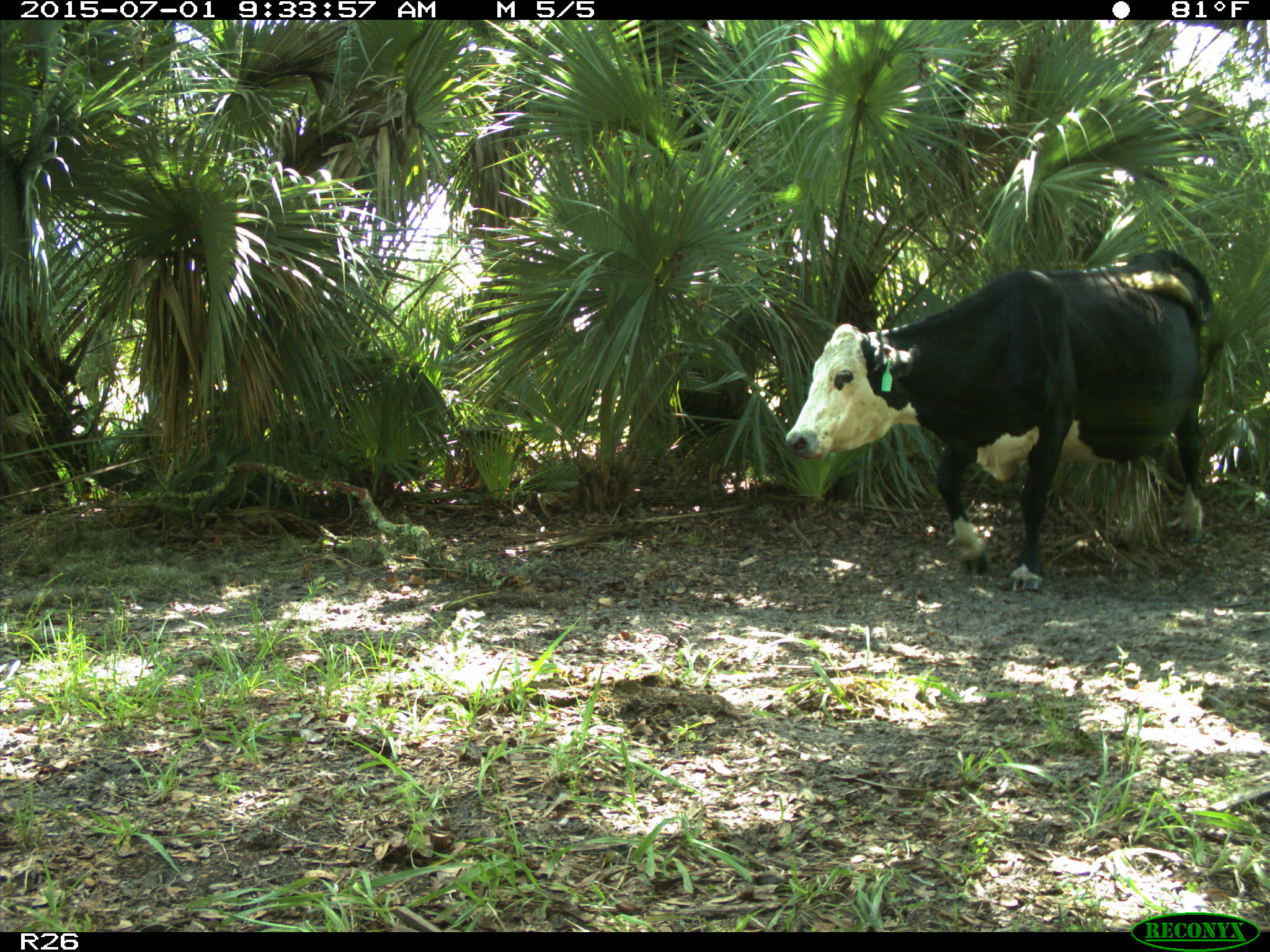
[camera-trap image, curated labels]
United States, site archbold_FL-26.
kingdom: Animalia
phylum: Chordata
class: Mammalia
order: Artiodactyla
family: Bovidae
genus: Bos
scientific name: Bos taurus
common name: domestic cow